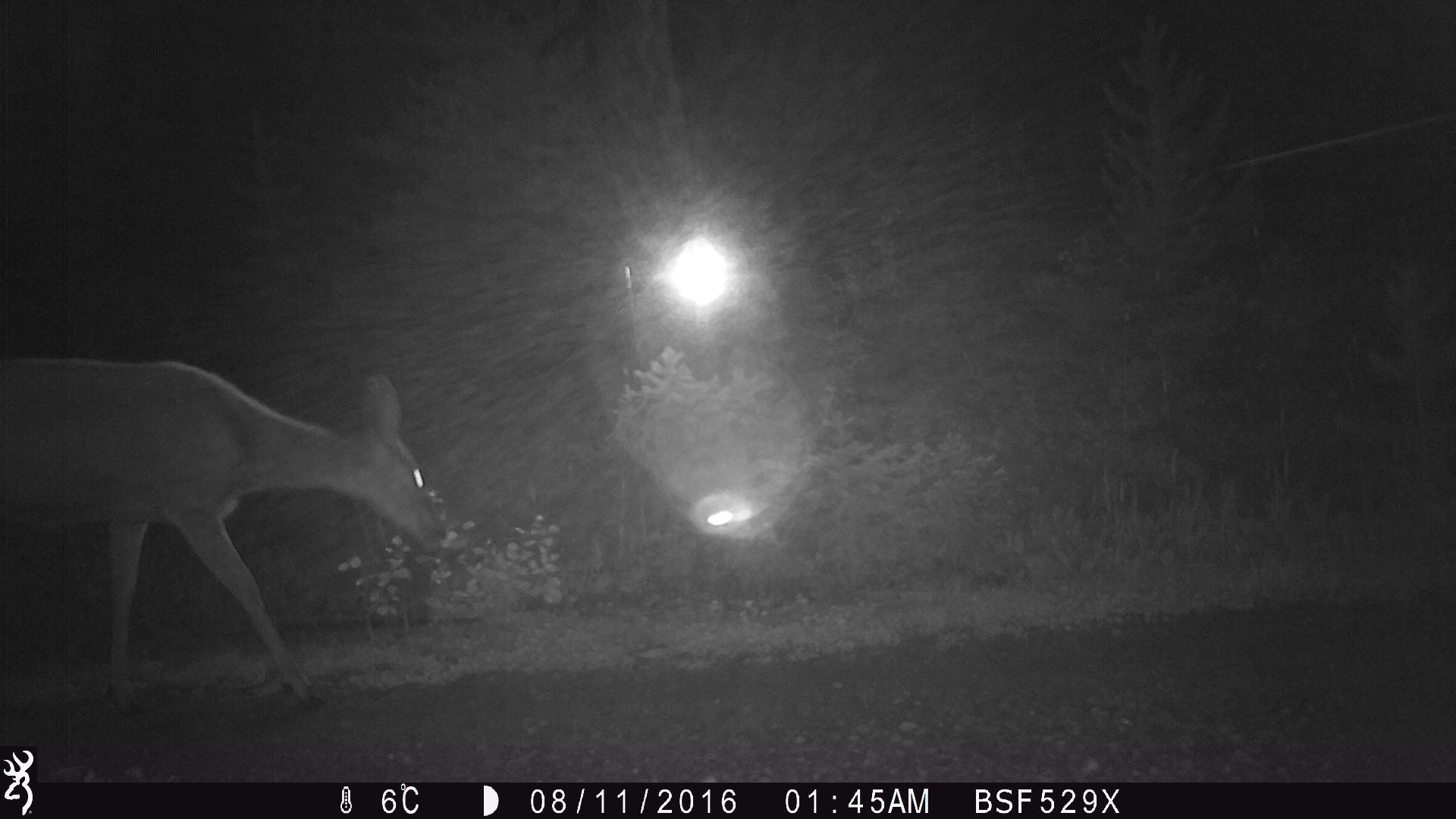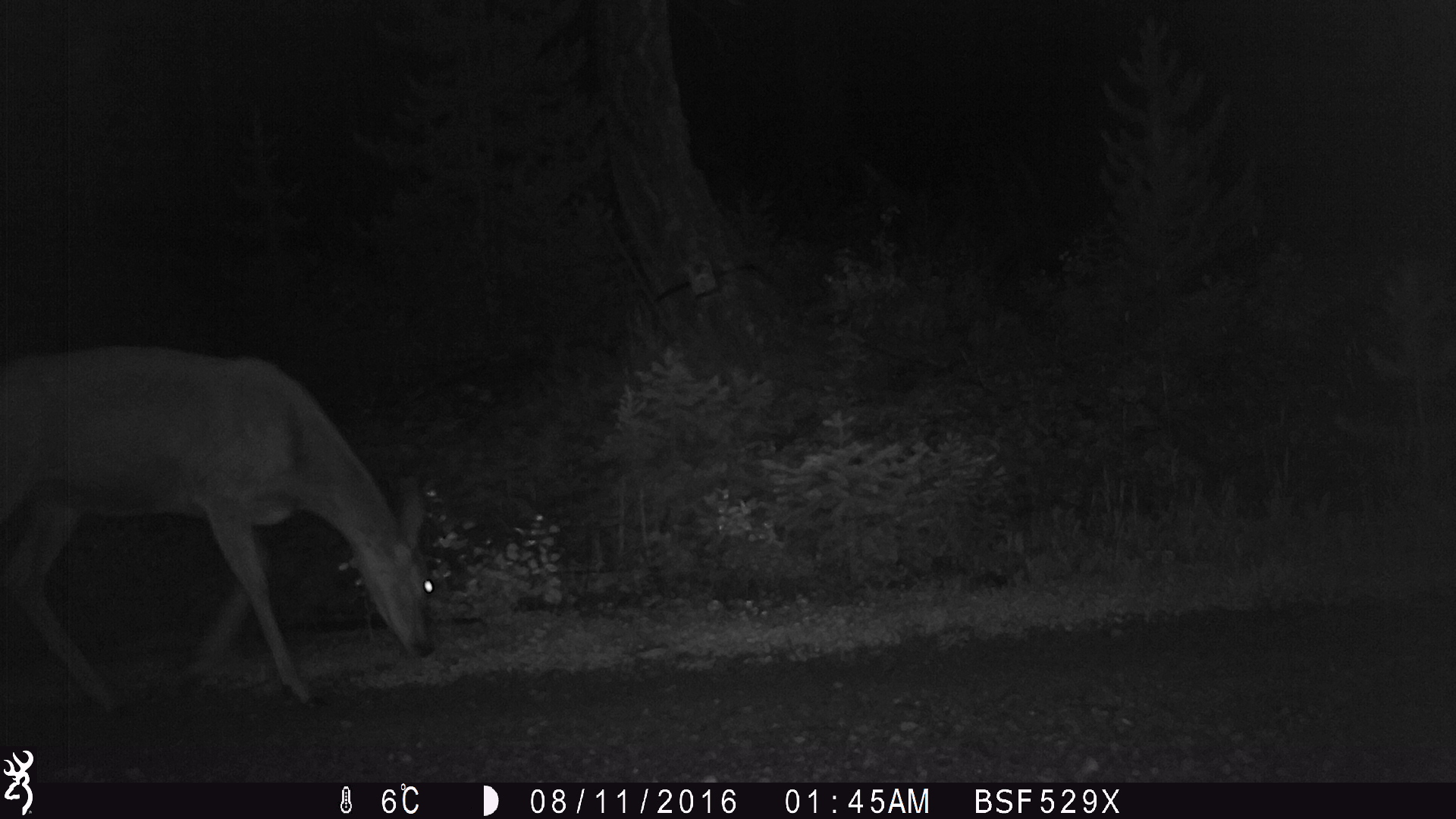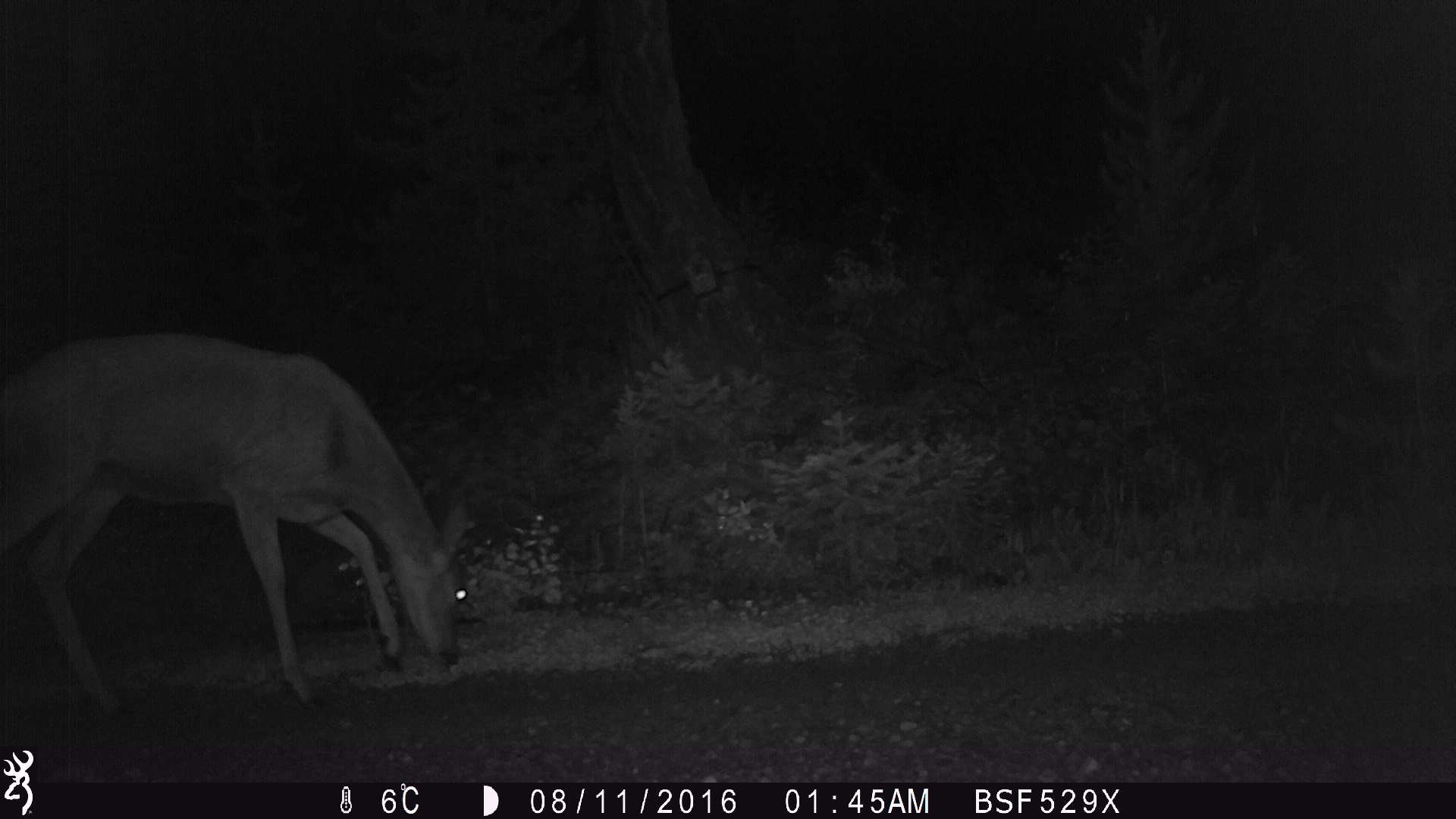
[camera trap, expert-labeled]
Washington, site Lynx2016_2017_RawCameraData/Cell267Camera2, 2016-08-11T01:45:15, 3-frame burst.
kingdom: Animalia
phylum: Chordata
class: Mammalia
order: Artiodactyla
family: Cervidae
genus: Odocoileus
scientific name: Odocoileus hemionus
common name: mule deer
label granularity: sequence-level